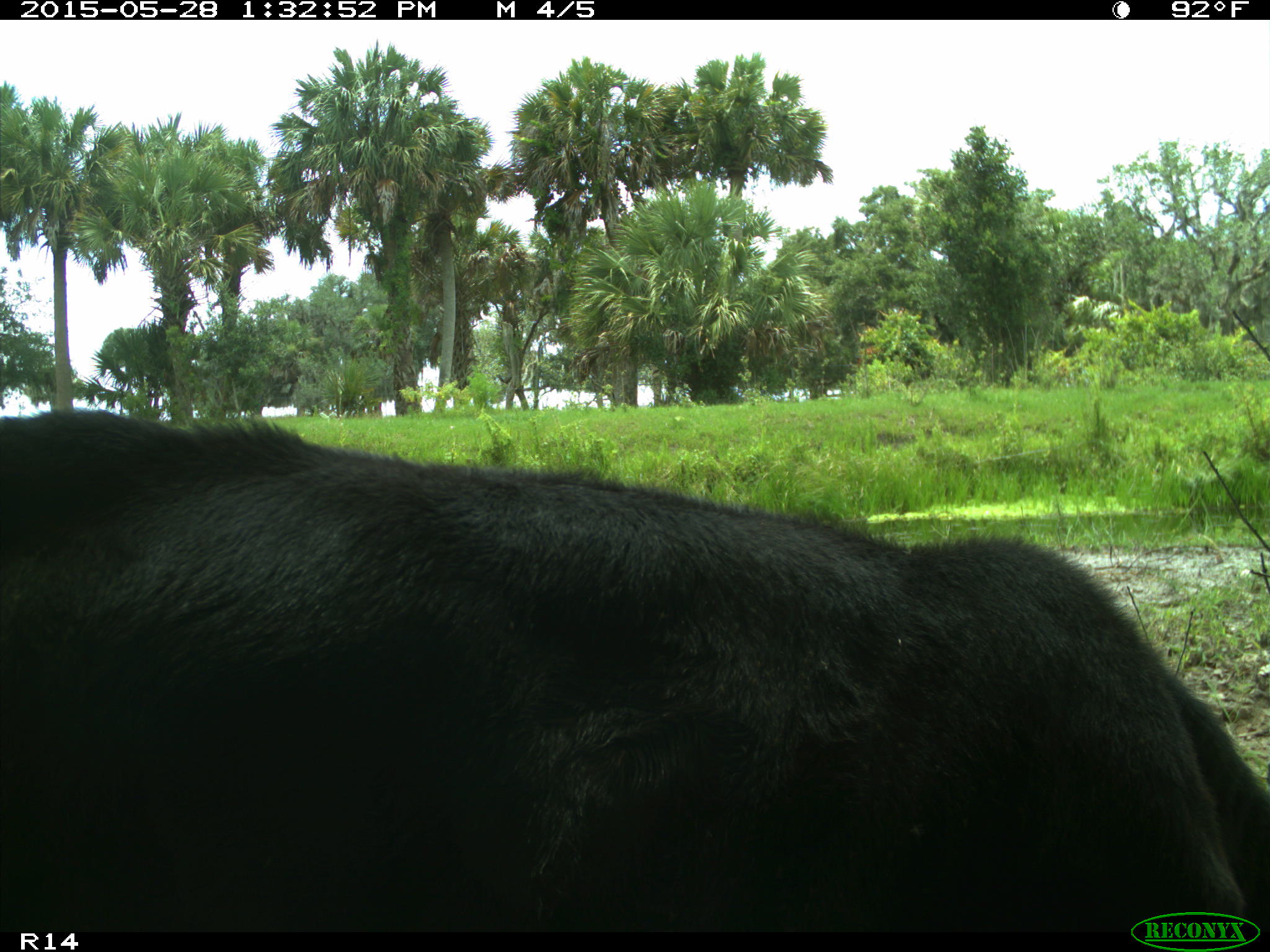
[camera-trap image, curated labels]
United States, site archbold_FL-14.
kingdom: Animalia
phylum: Chordata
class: Mammalia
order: Artiodactyla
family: Bovidae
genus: Bos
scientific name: Bos taurus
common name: domestic cow